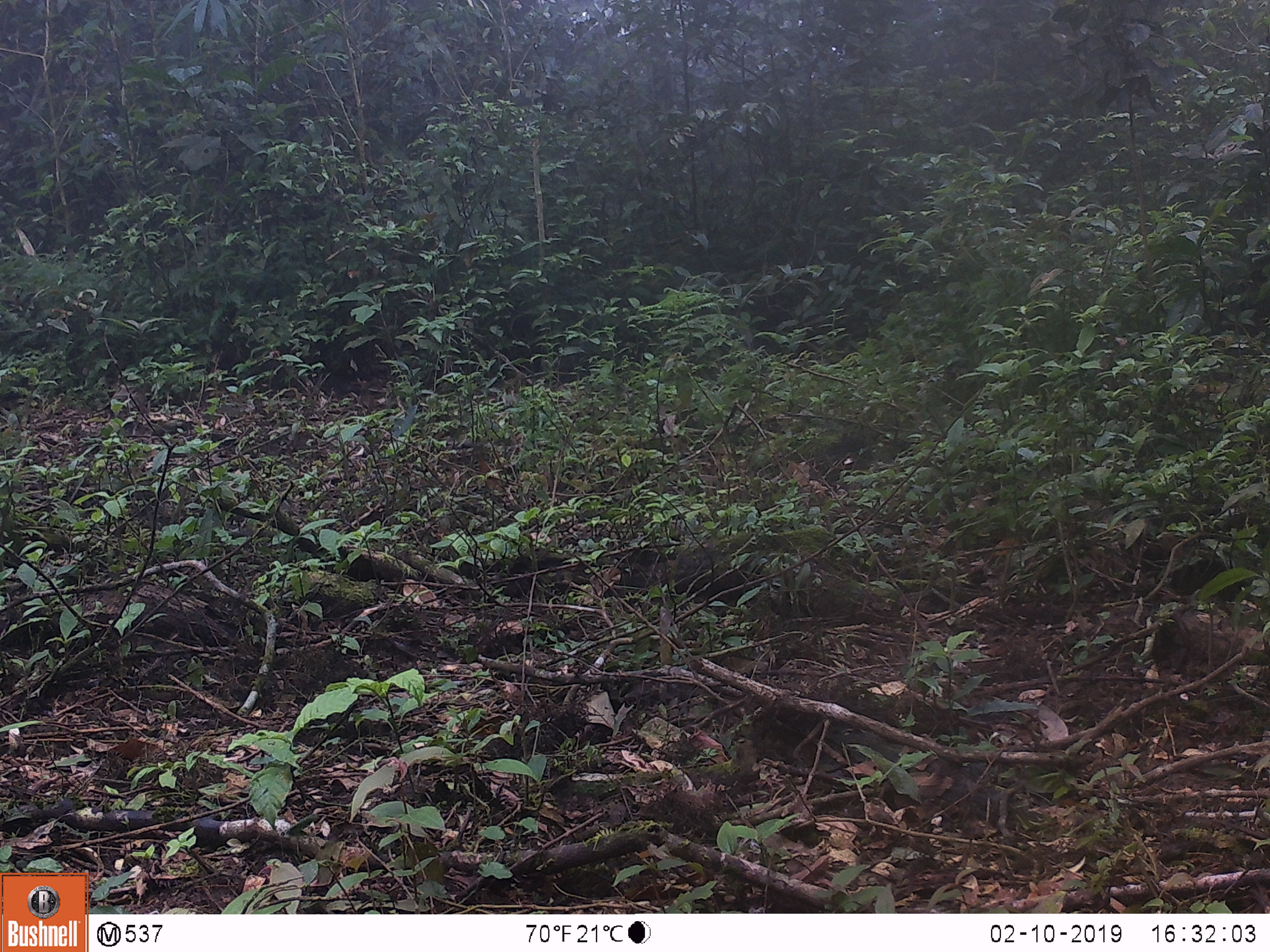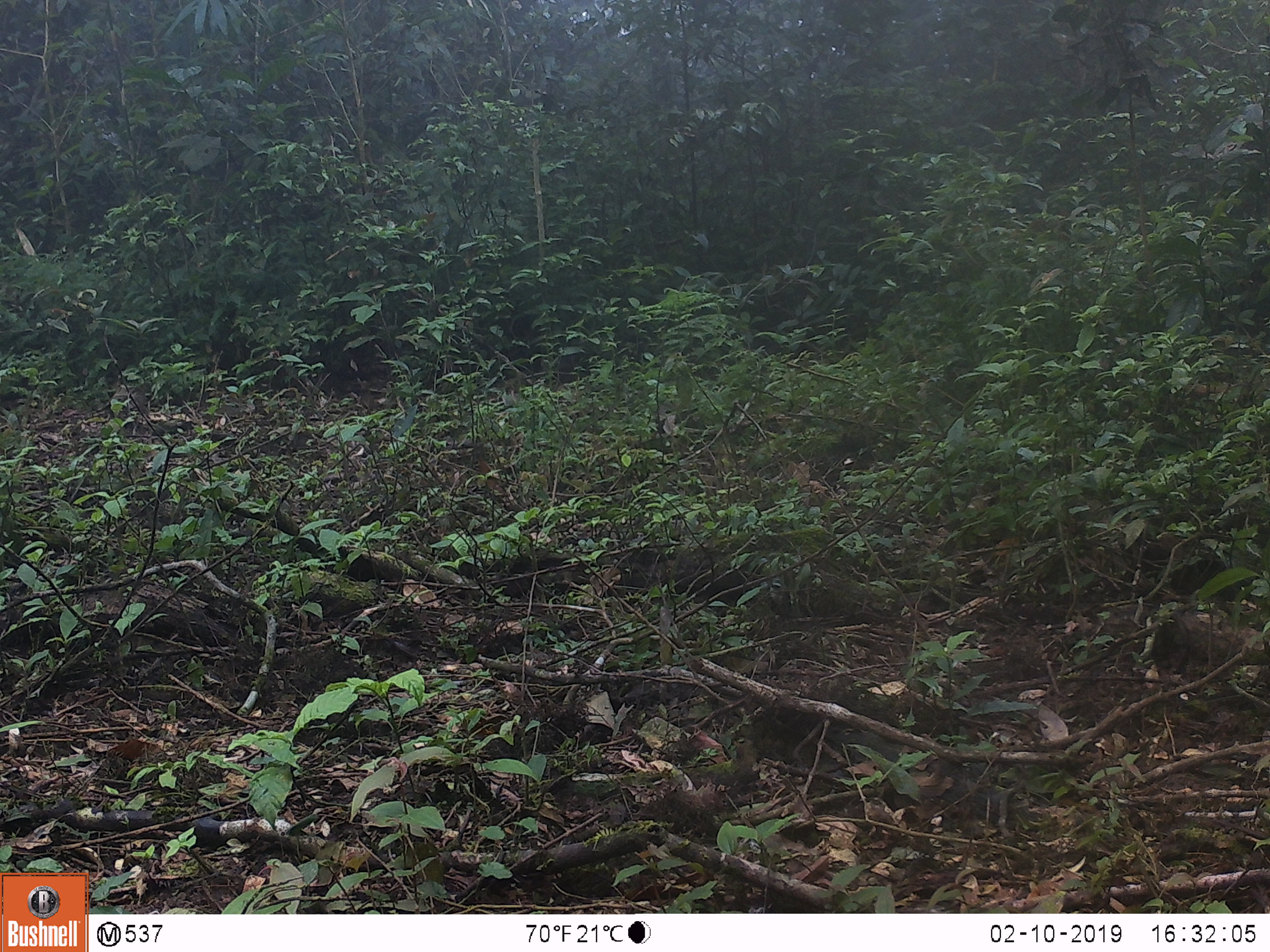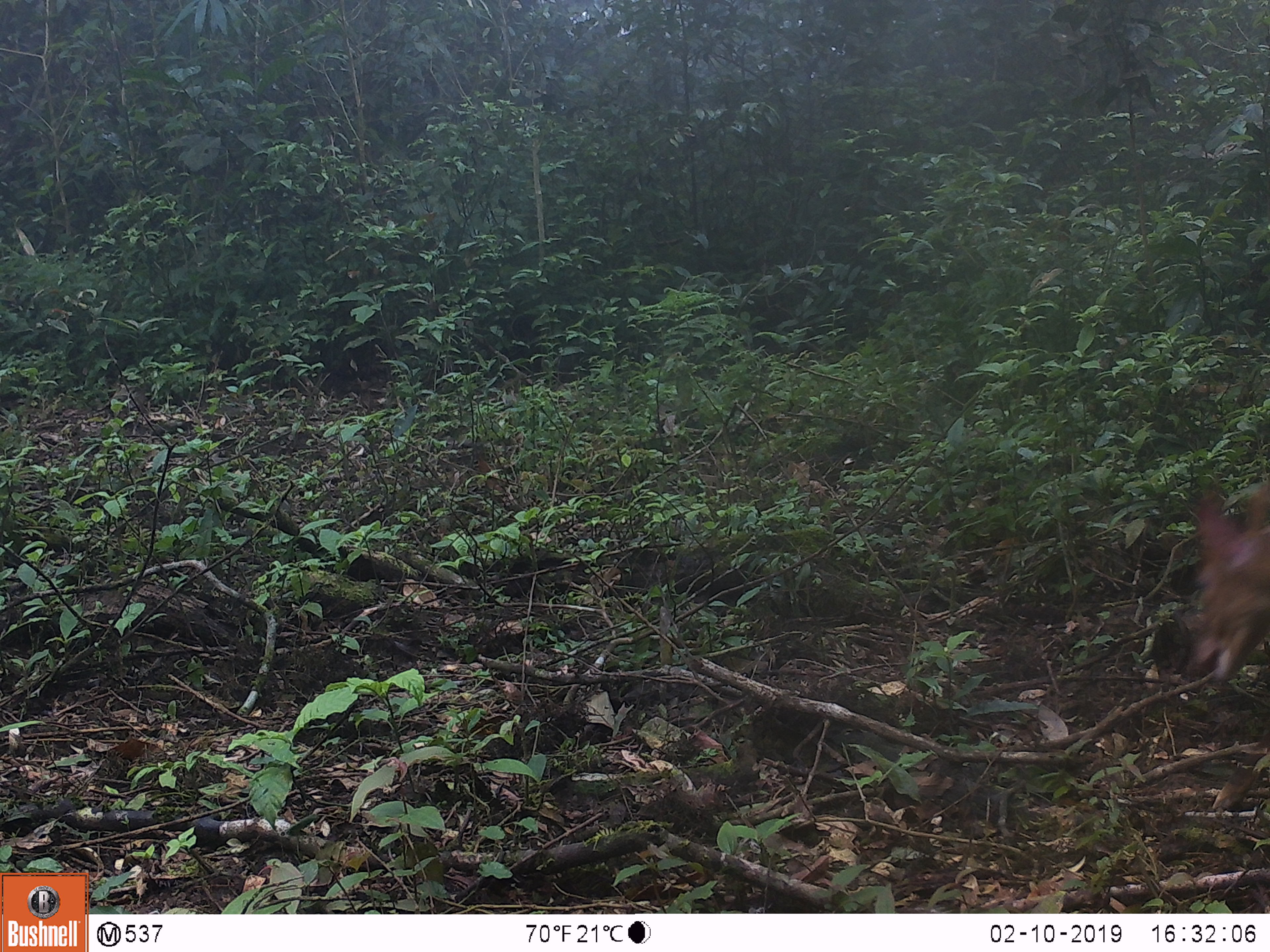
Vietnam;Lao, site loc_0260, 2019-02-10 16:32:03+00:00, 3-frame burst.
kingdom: Animalia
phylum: Chordata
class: Mammalia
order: Artiodactyla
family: Cervidae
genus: Muntiacus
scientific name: Muntiacus vuquangensis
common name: large-antlered muntjac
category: large antlered muntjac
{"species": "large antlered muntjac (large-antlered muntjac) (Muntiacus vuquangensis)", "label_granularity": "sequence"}